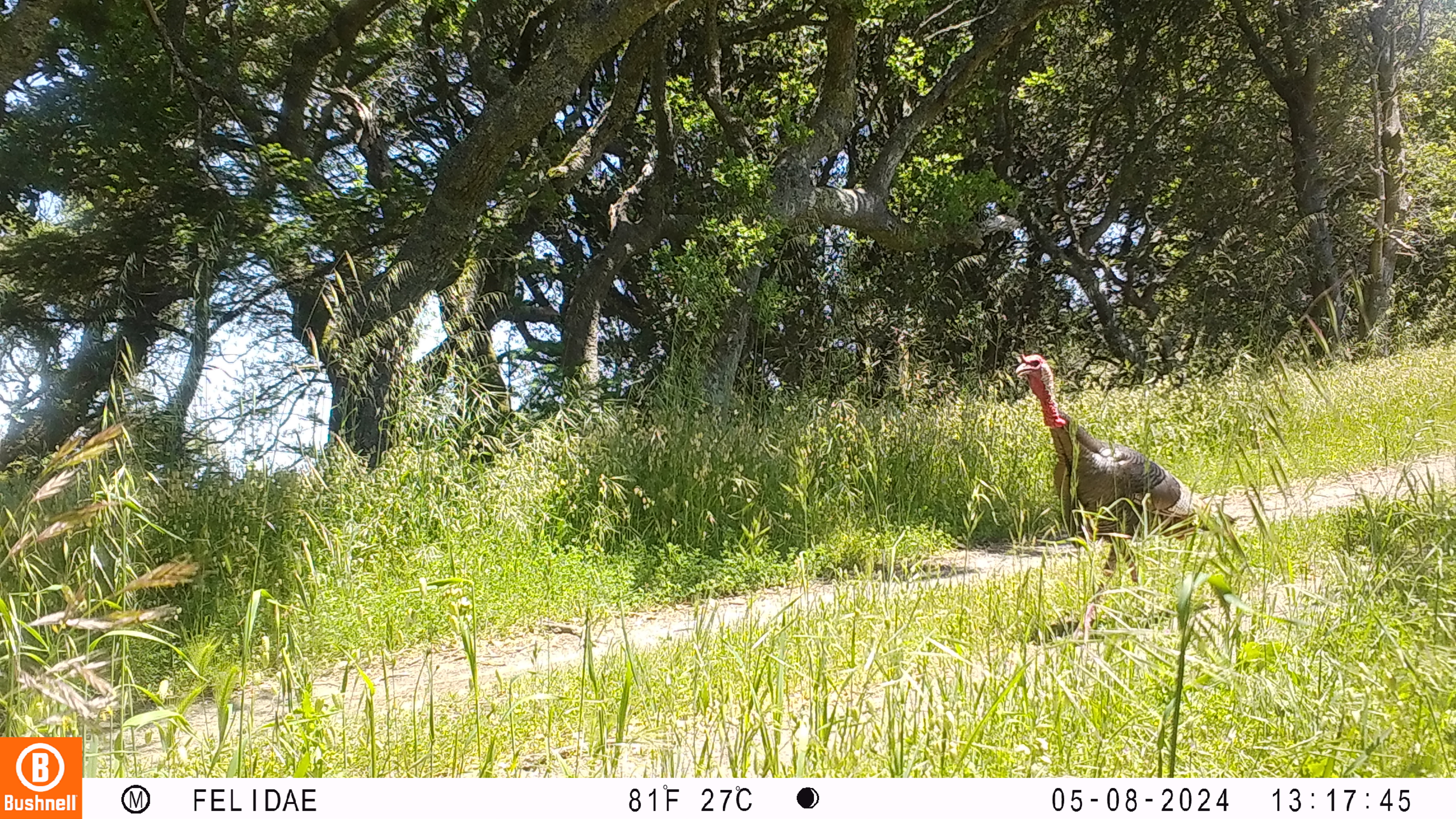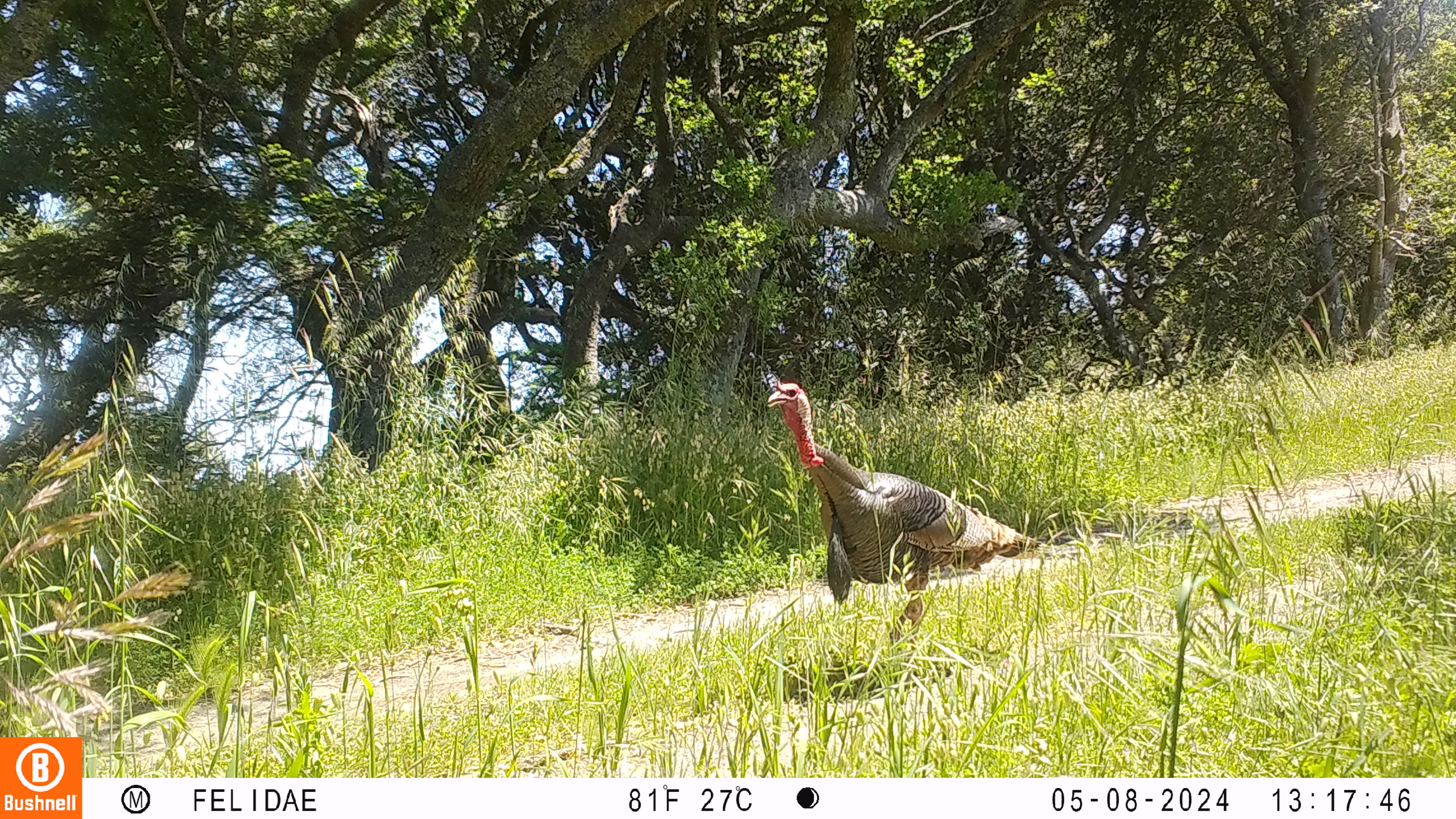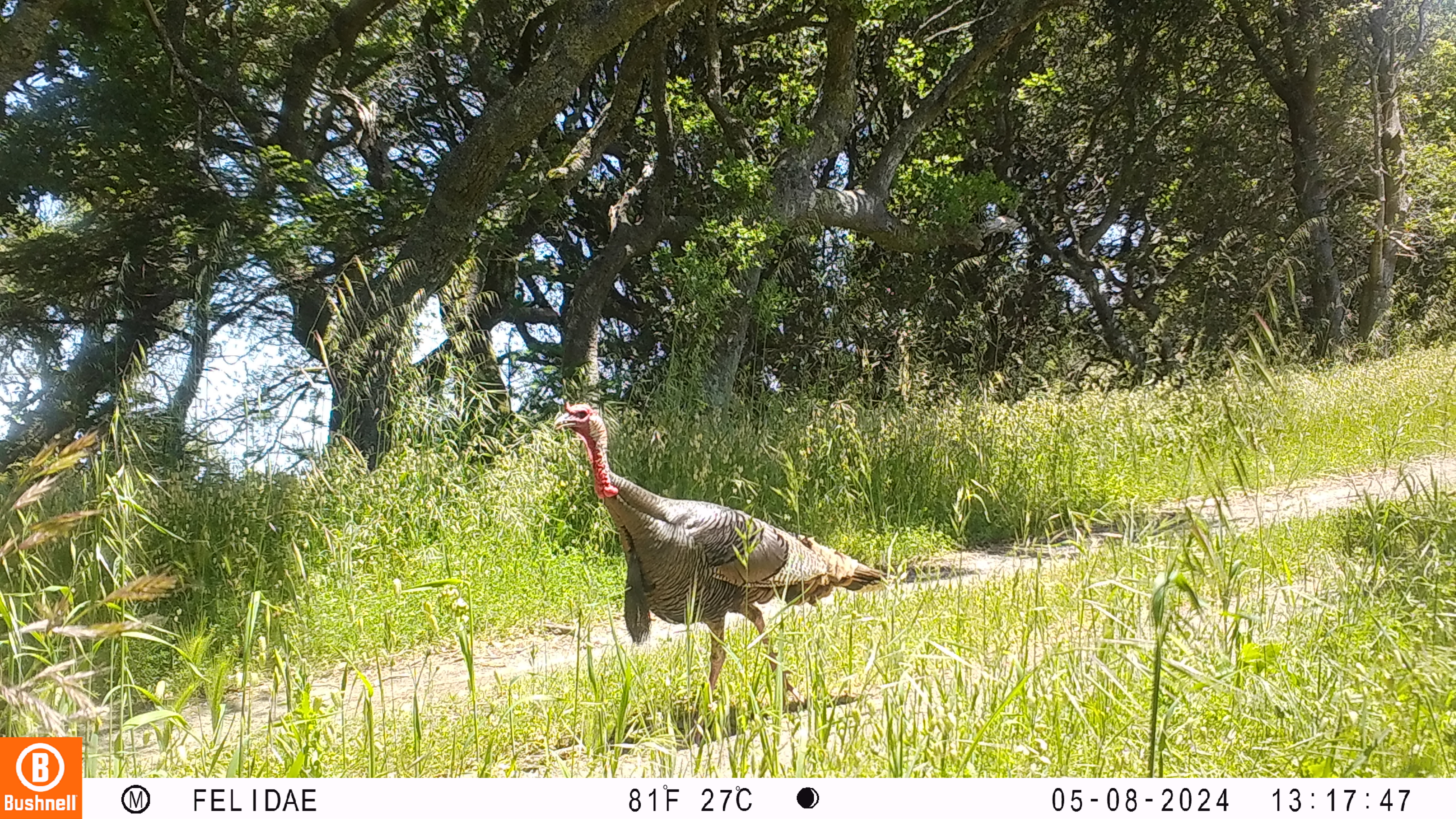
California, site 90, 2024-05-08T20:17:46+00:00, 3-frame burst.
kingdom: Animalia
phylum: Chordata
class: Aves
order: Galliformes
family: Phasianidae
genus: Meleagris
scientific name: Meleagris gallopavo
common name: turkey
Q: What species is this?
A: Turkey (Meleagris gallopavo).